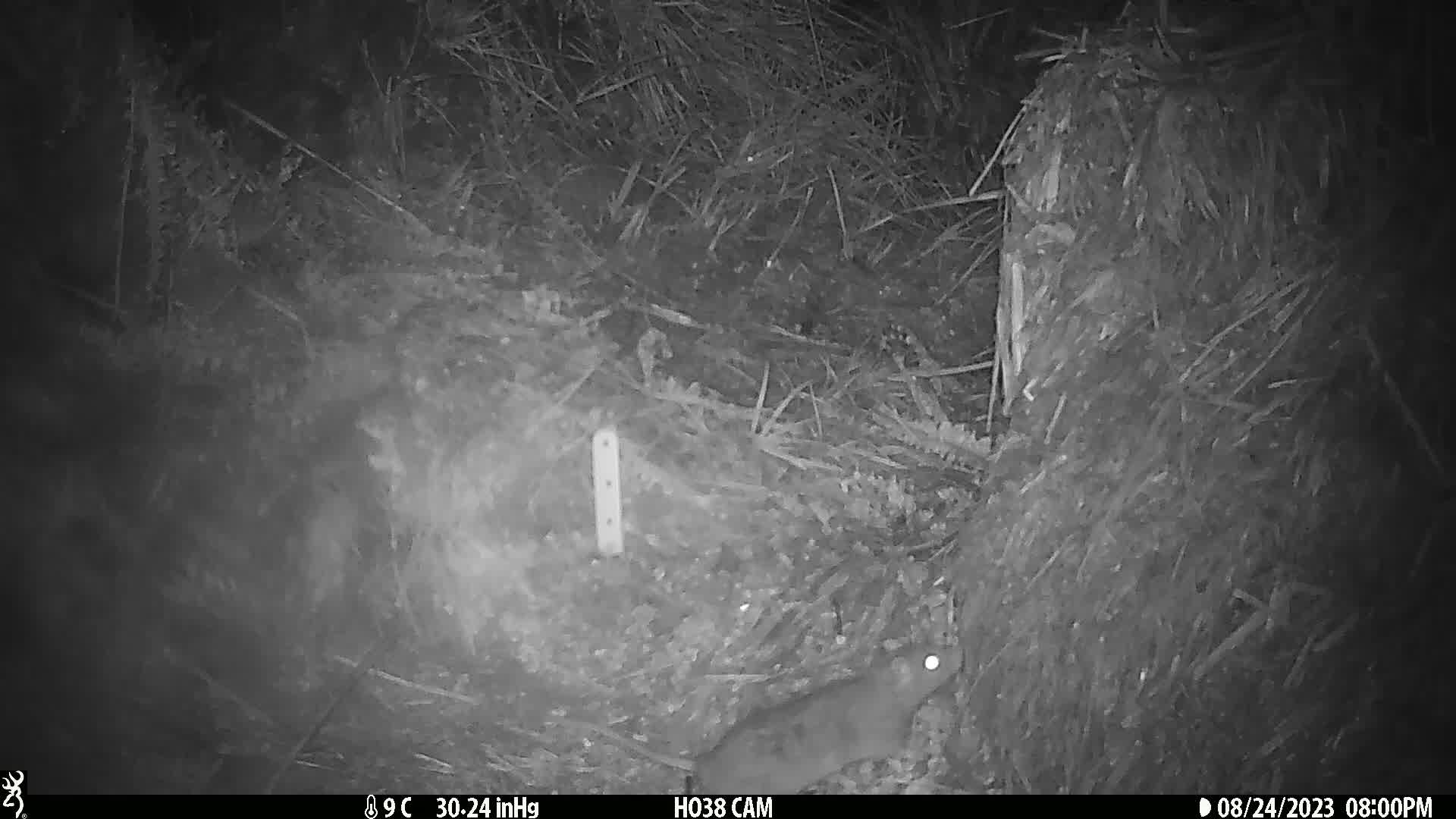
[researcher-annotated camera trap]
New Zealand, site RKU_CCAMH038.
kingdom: Animalia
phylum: Chordata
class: Mammalia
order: Rodentia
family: Muridae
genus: Rattus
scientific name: Rattus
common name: rat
Rat (Rattus).